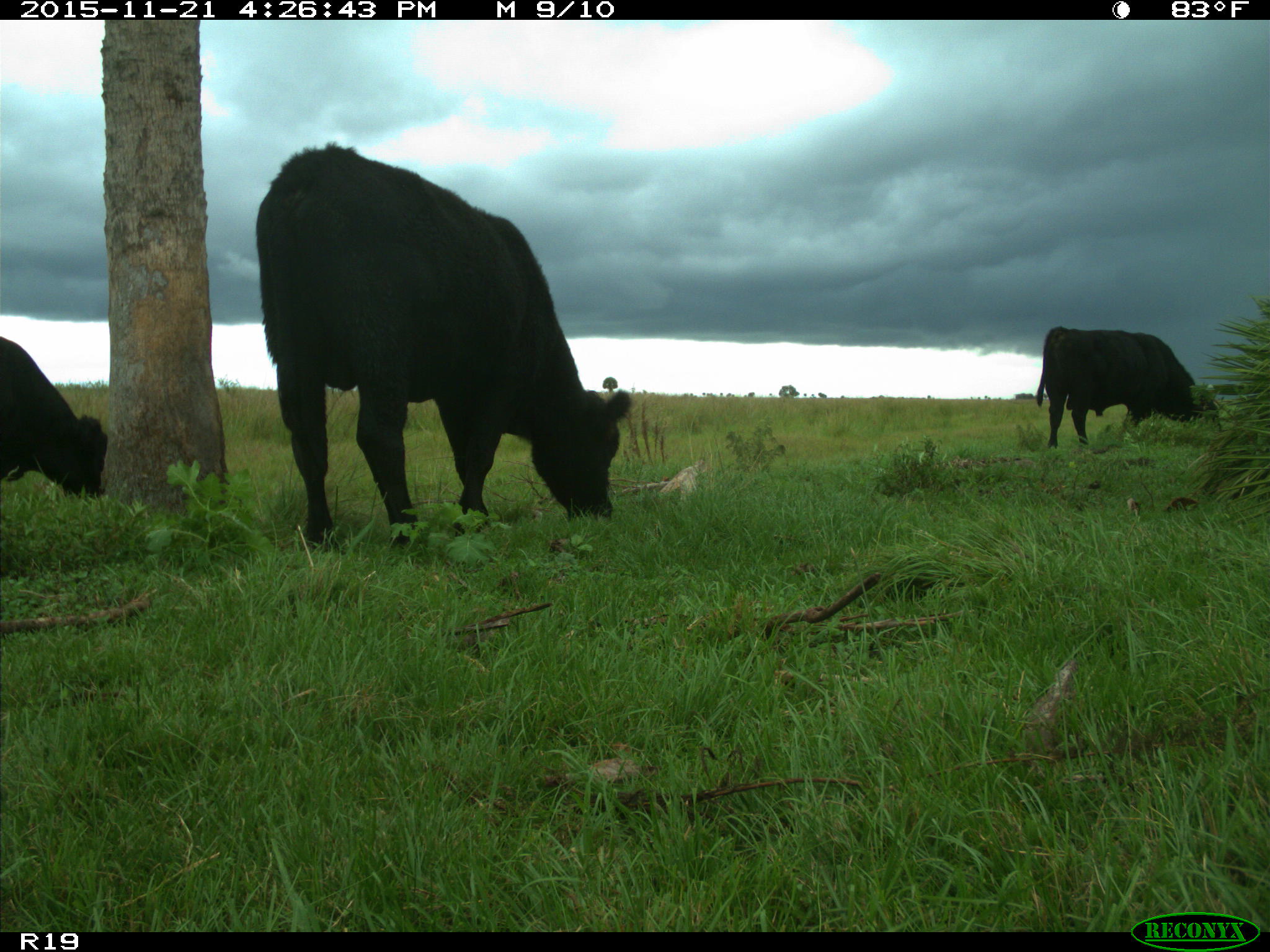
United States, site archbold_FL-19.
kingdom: Animalia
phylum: Chordata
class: Mammalia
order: Artiodactyla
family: Bovidae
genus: Bos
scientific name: Bos taurus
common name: domestic cow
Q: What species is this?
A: Bos taurus (domestic cow).